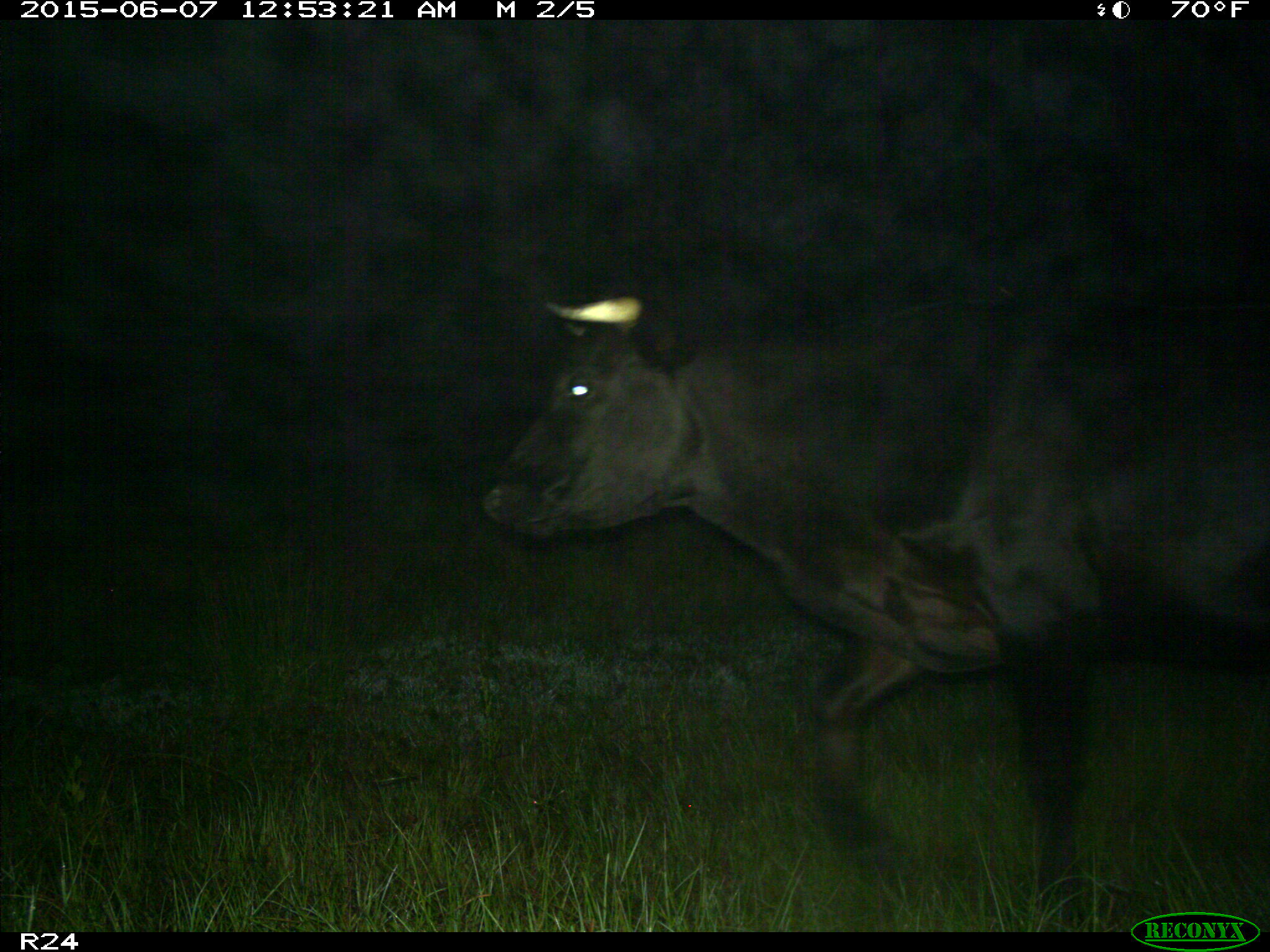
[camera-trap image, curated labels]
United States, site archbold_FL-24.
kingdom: Animalia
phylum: Chordata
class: Mammalia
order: Artiodactyla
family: Bovidae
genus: Bos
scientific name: Bos taurus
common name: domestic cow